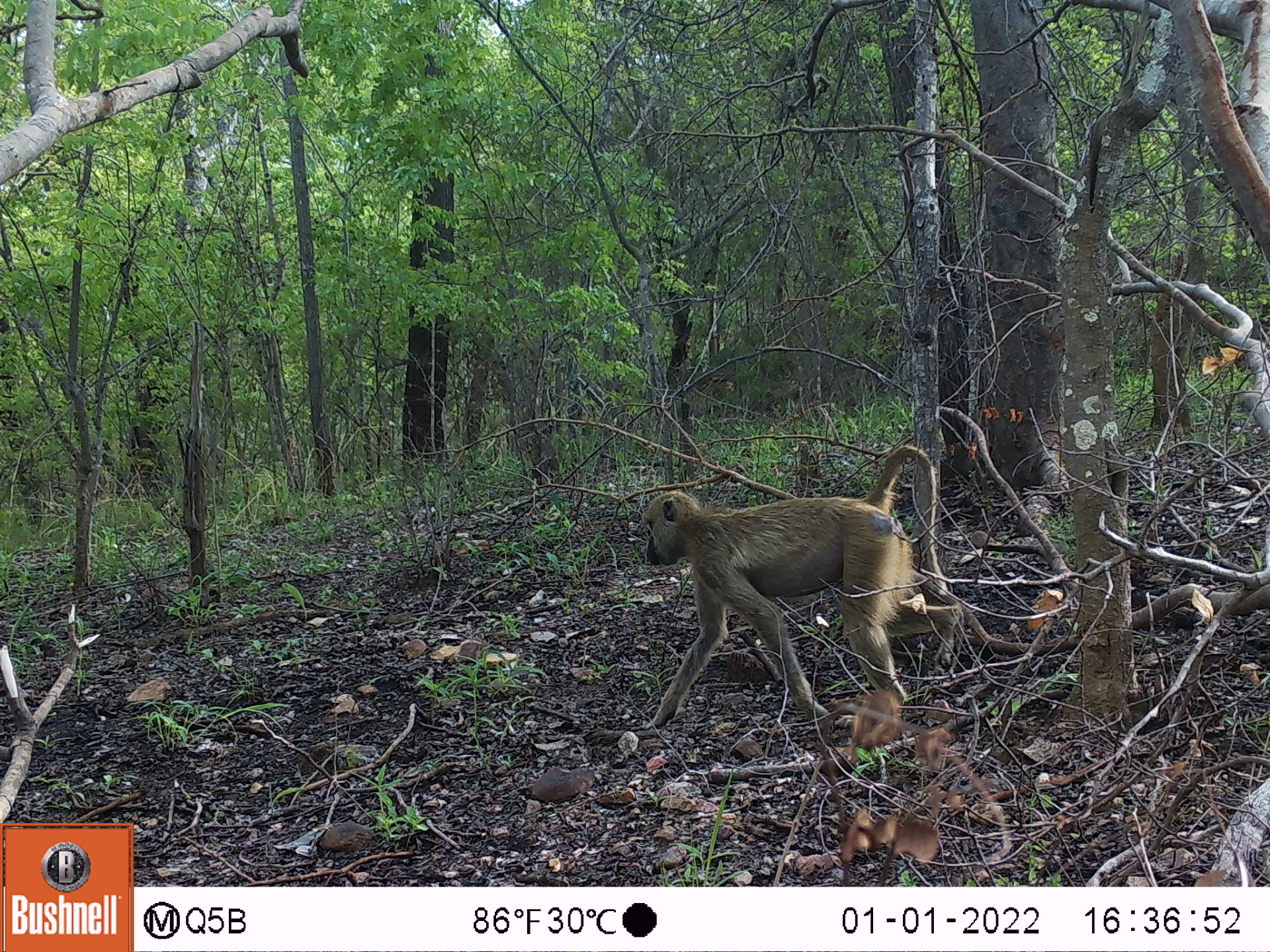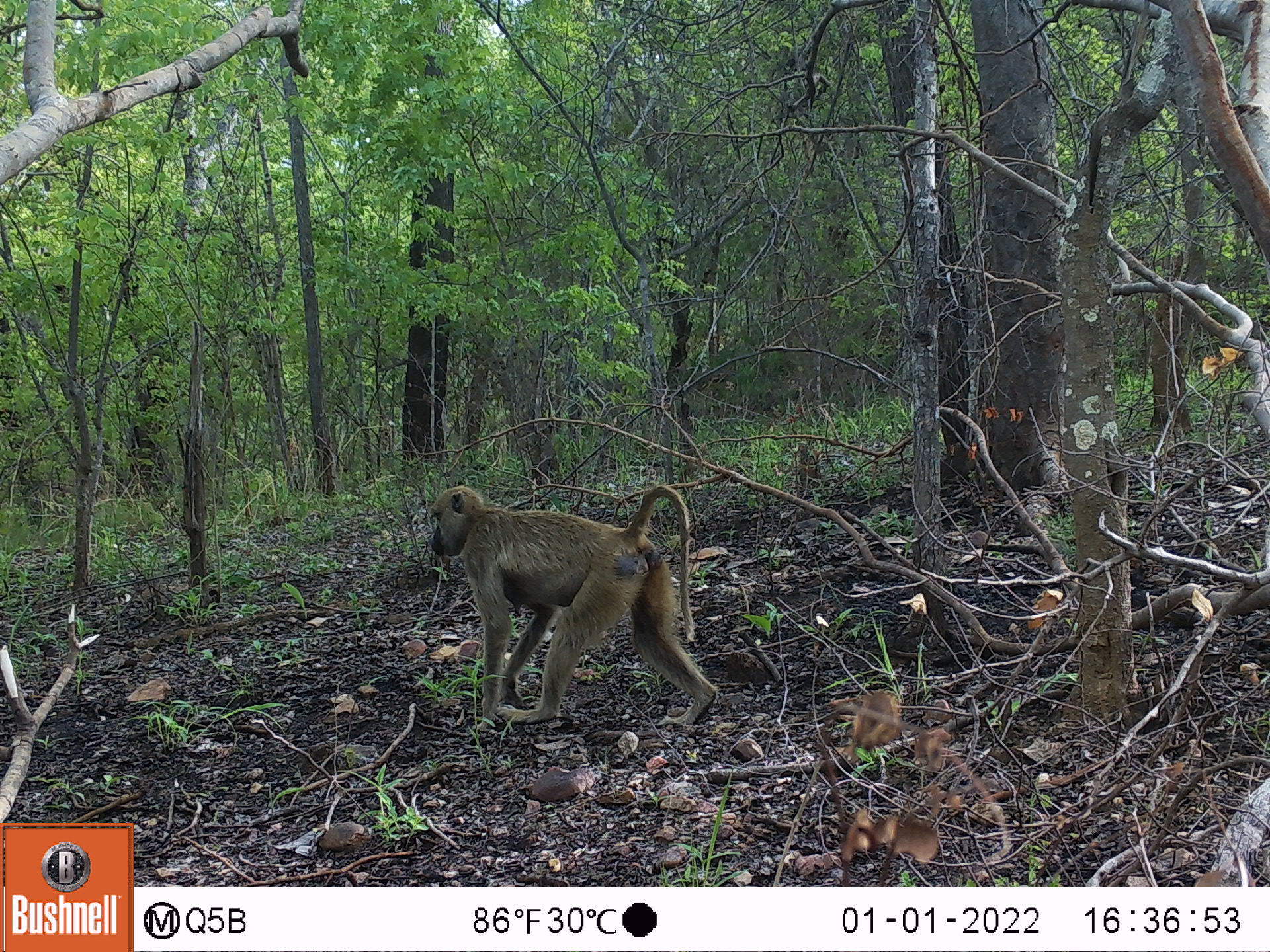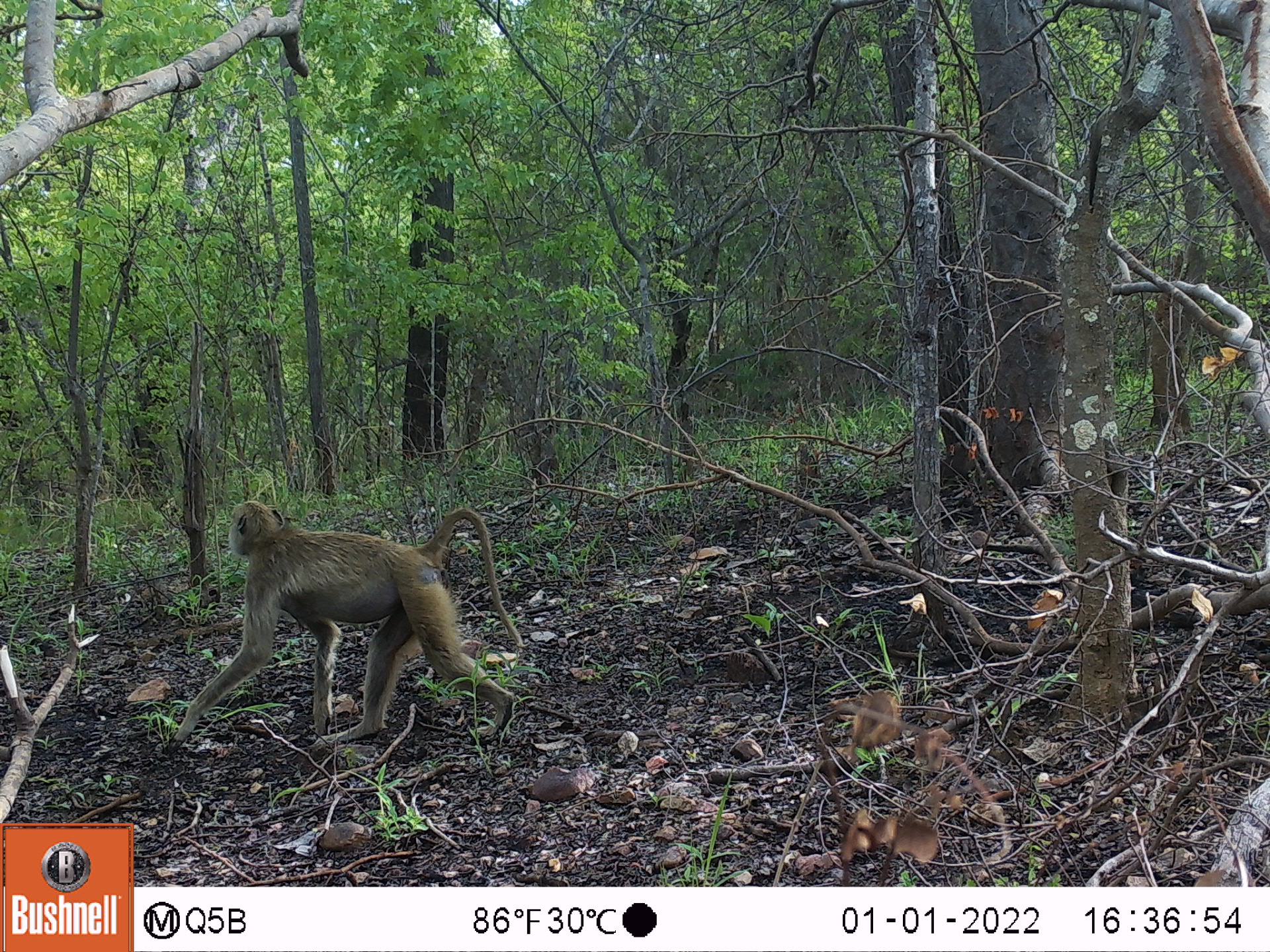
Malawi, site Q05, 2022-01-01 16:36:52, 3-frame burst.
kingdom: Animalia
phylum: Chordata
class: Mammalia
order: Primates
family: Cercopithecidae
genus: Papio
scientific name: Papio cynocephalus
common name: yellow baboon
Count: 1.